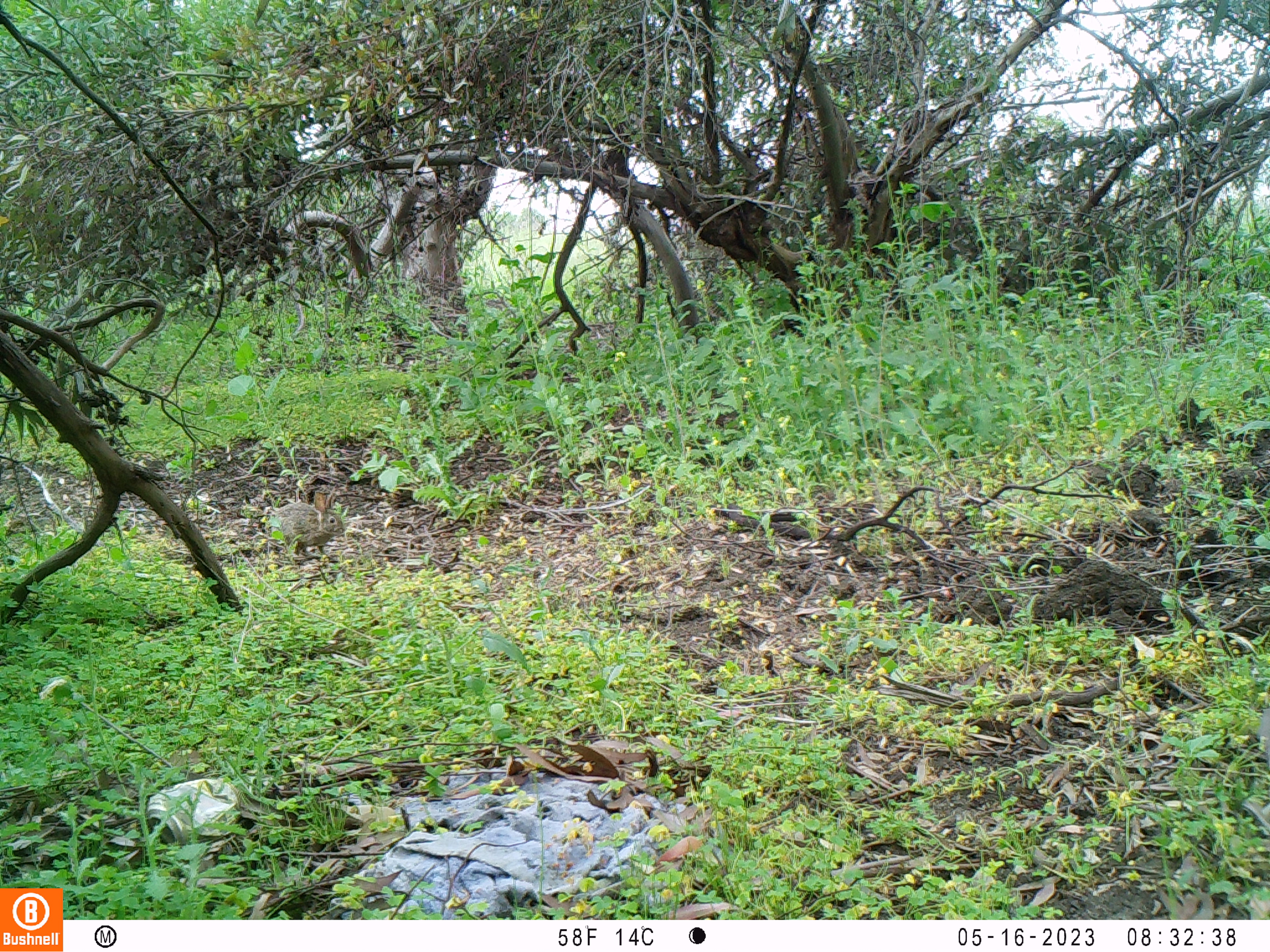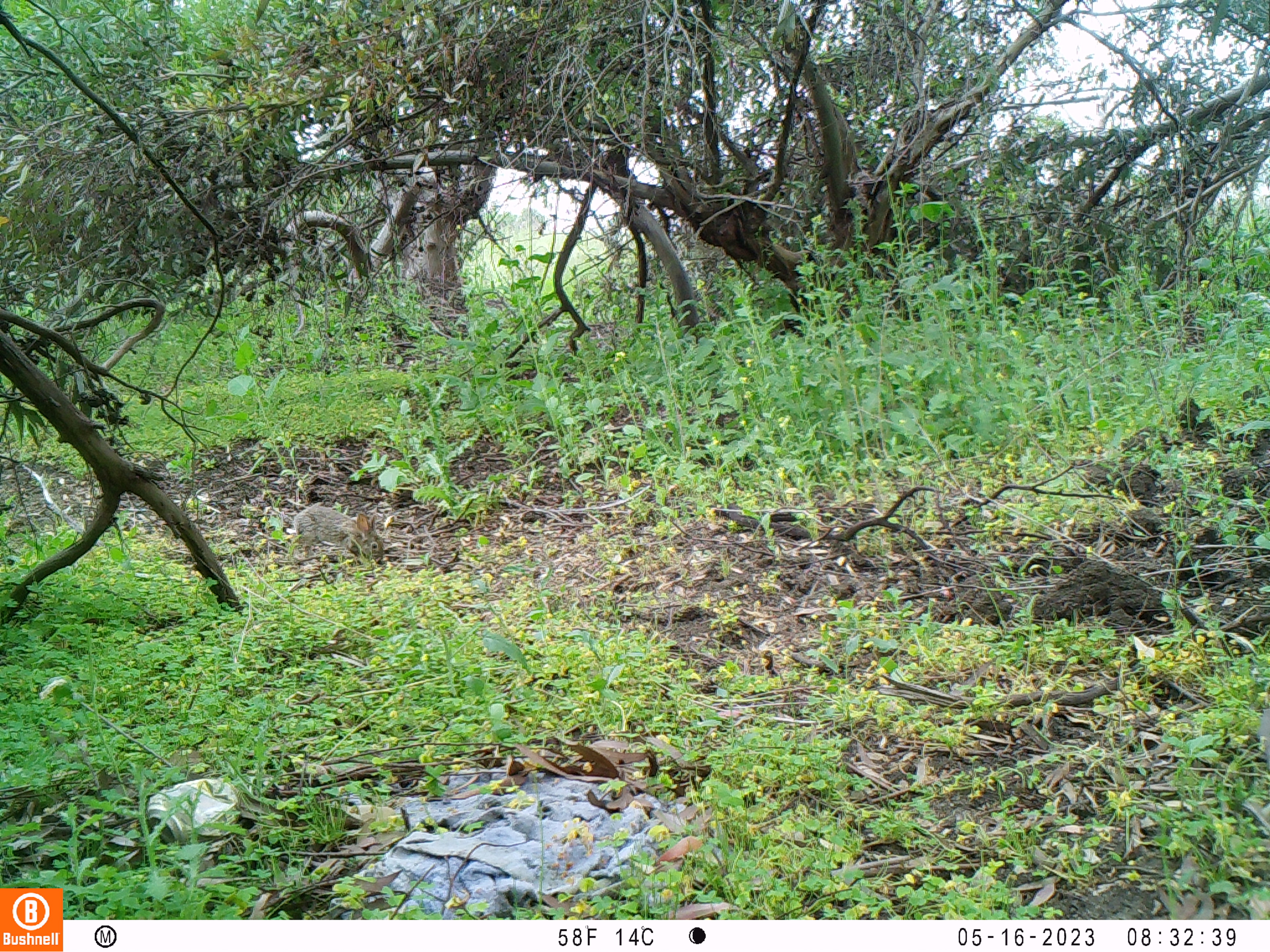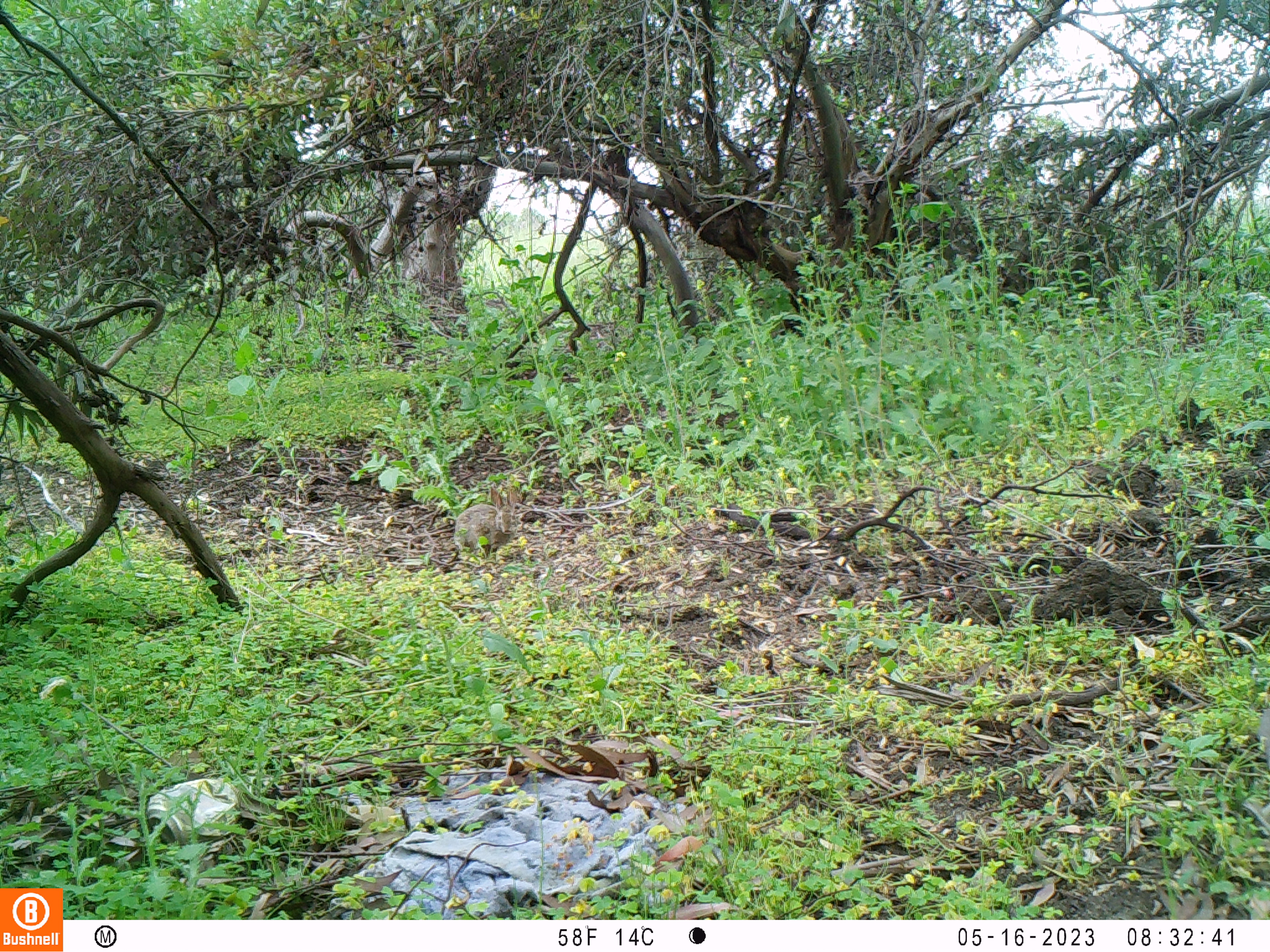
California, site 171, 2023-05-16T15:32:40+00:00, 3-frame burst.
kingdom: Animalia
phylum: Chordata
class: Mammalia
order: Lagomorpha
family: Leporidae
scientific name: Leporidae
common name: rabbit